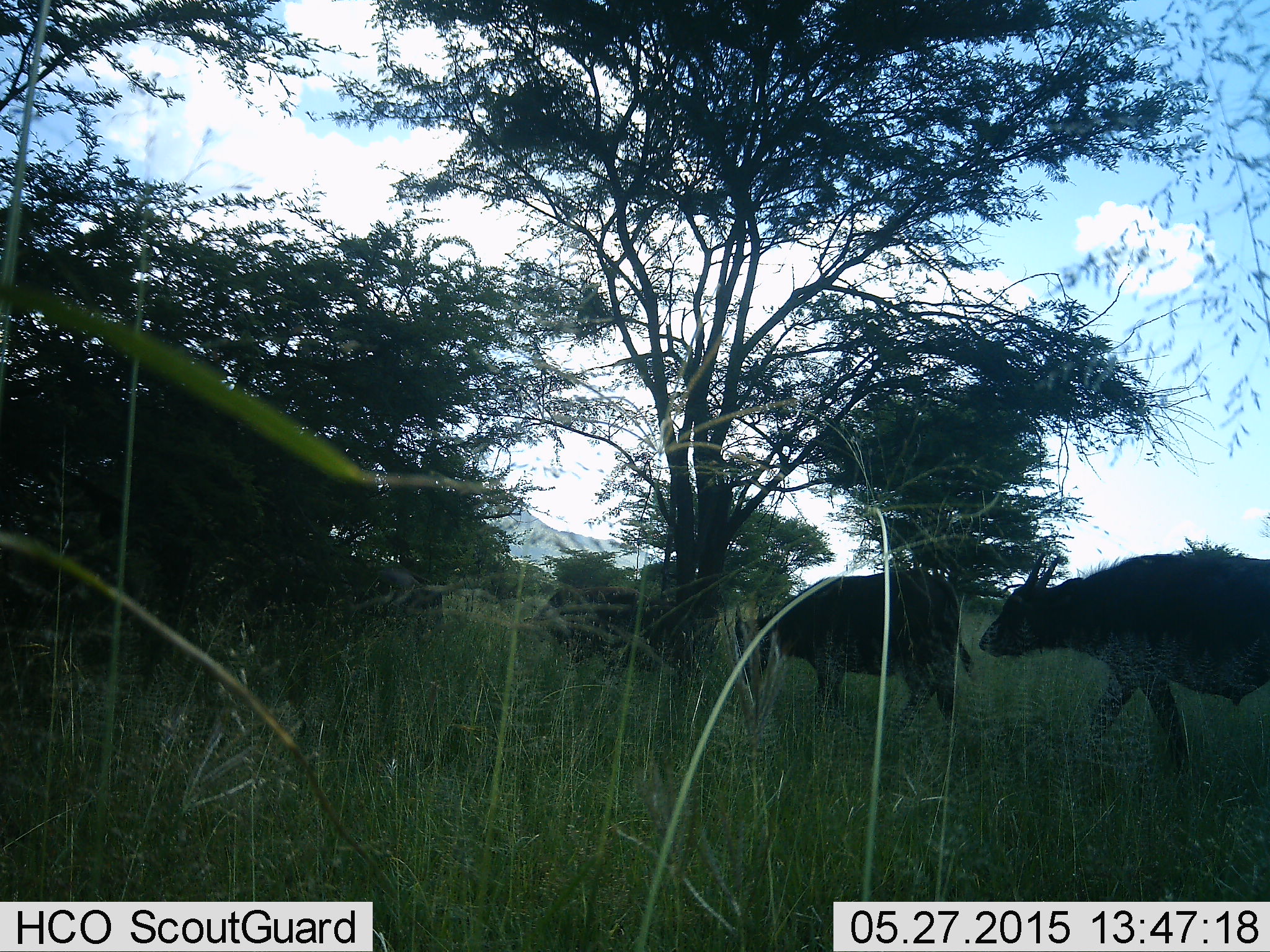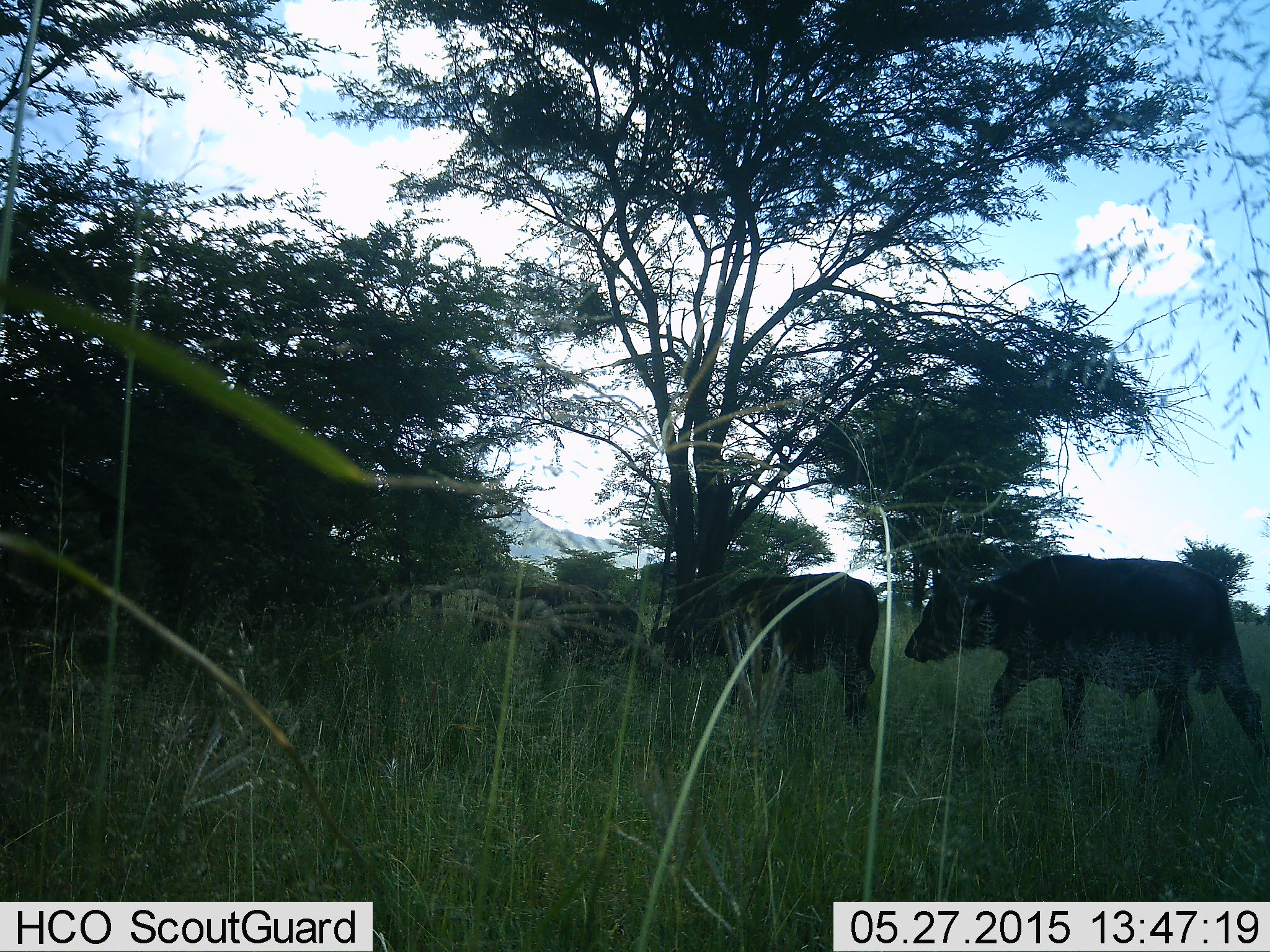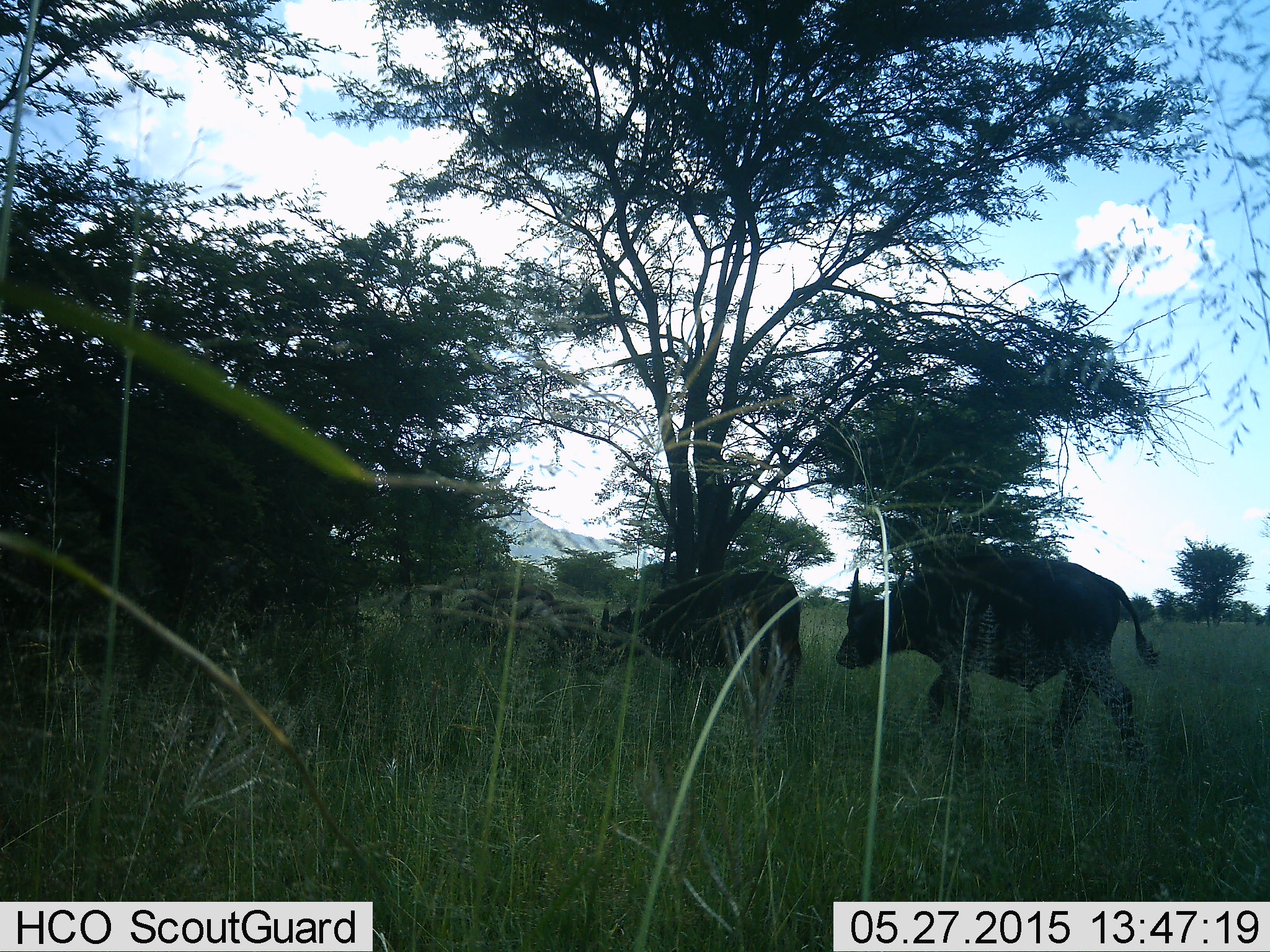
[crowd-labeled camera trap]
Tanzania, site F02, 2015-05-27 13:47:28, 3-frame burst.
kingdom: Animalia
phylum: Chordata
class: Mammalia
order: Artiodactyla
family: Bovidae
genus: Syncerus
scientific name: Syncerus caffer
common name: cape buffalo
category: buffalo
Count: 4.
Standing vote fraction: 0%.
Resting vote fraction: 0%.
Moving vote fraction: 100%.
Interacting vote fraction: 0%.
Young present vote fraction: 30%.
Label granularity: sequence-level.